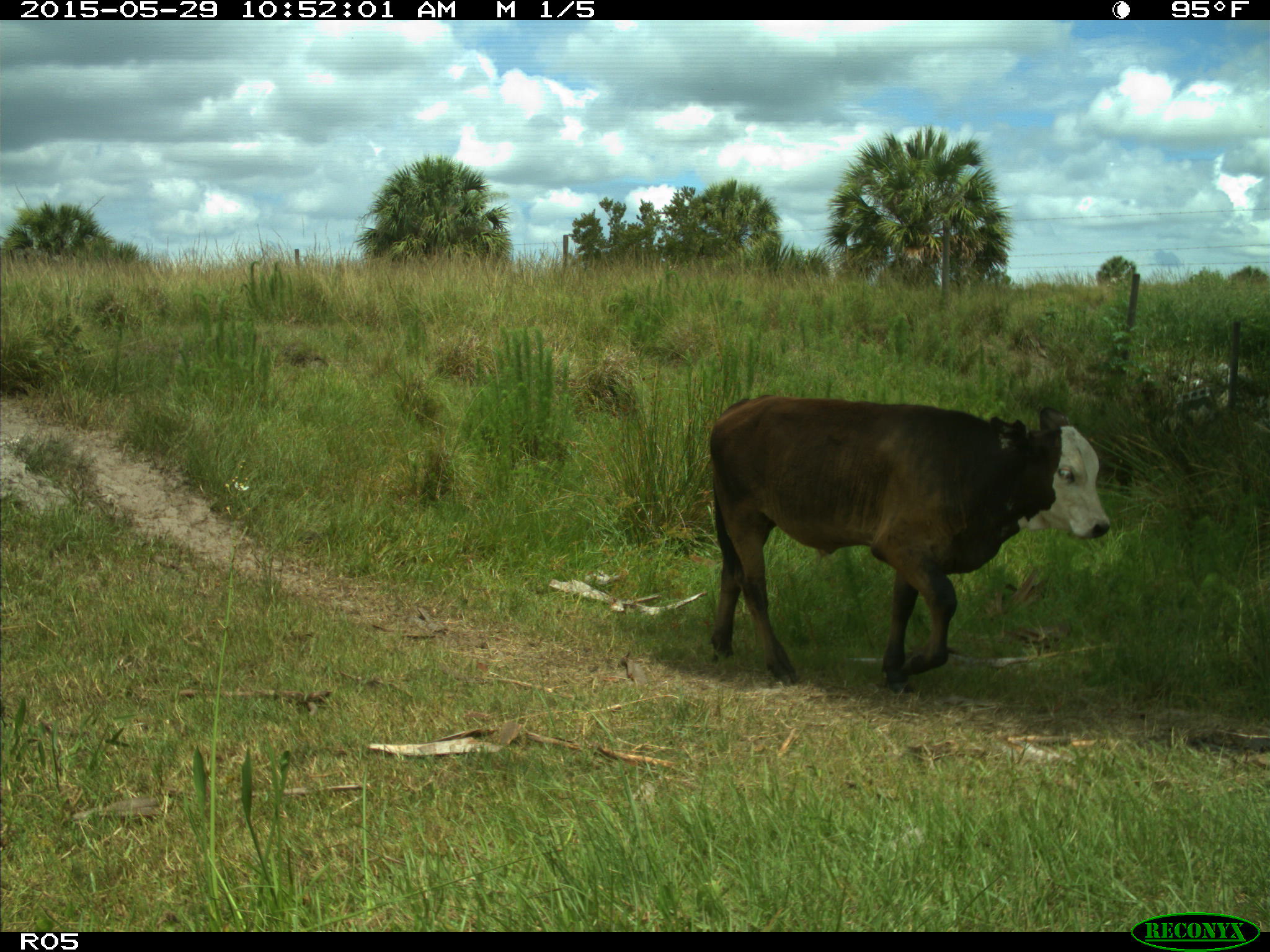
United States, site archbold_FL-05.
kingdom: Animalia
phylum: Chordata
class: Mammalia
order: Artiodactyla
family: Bovidae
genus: Bos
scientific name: Bos taurus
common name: domestic cow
Bos taurus (domestic cow).